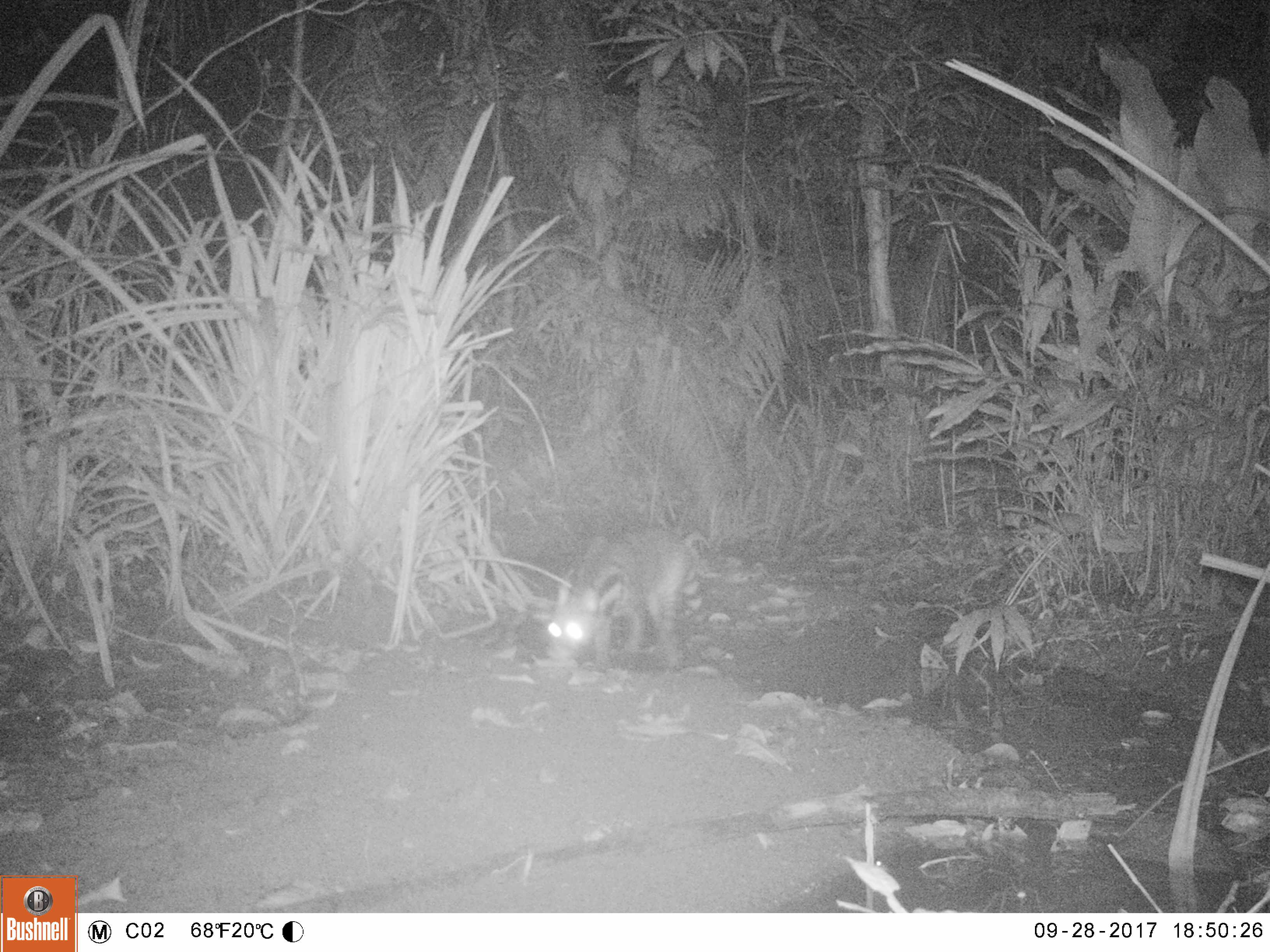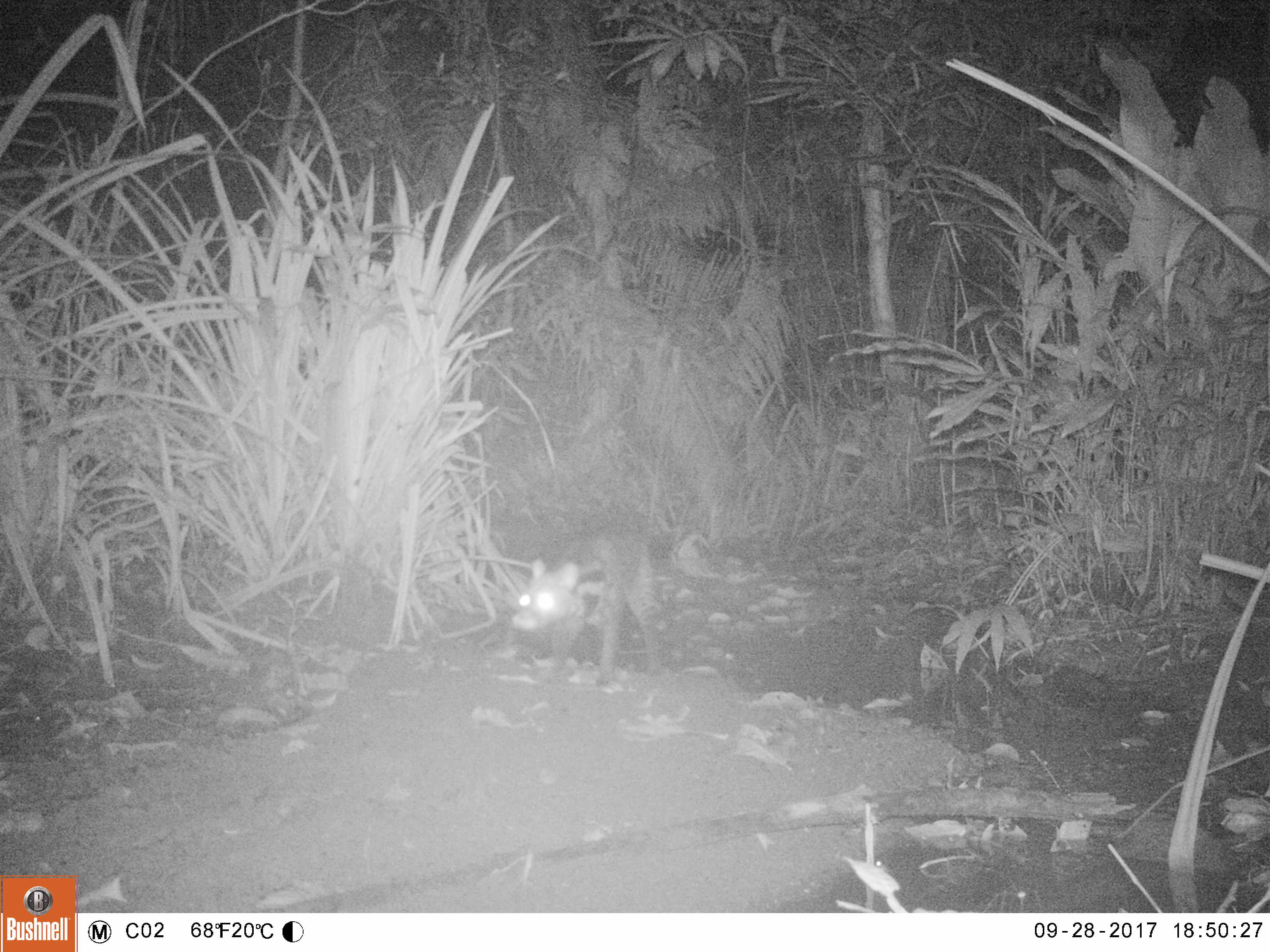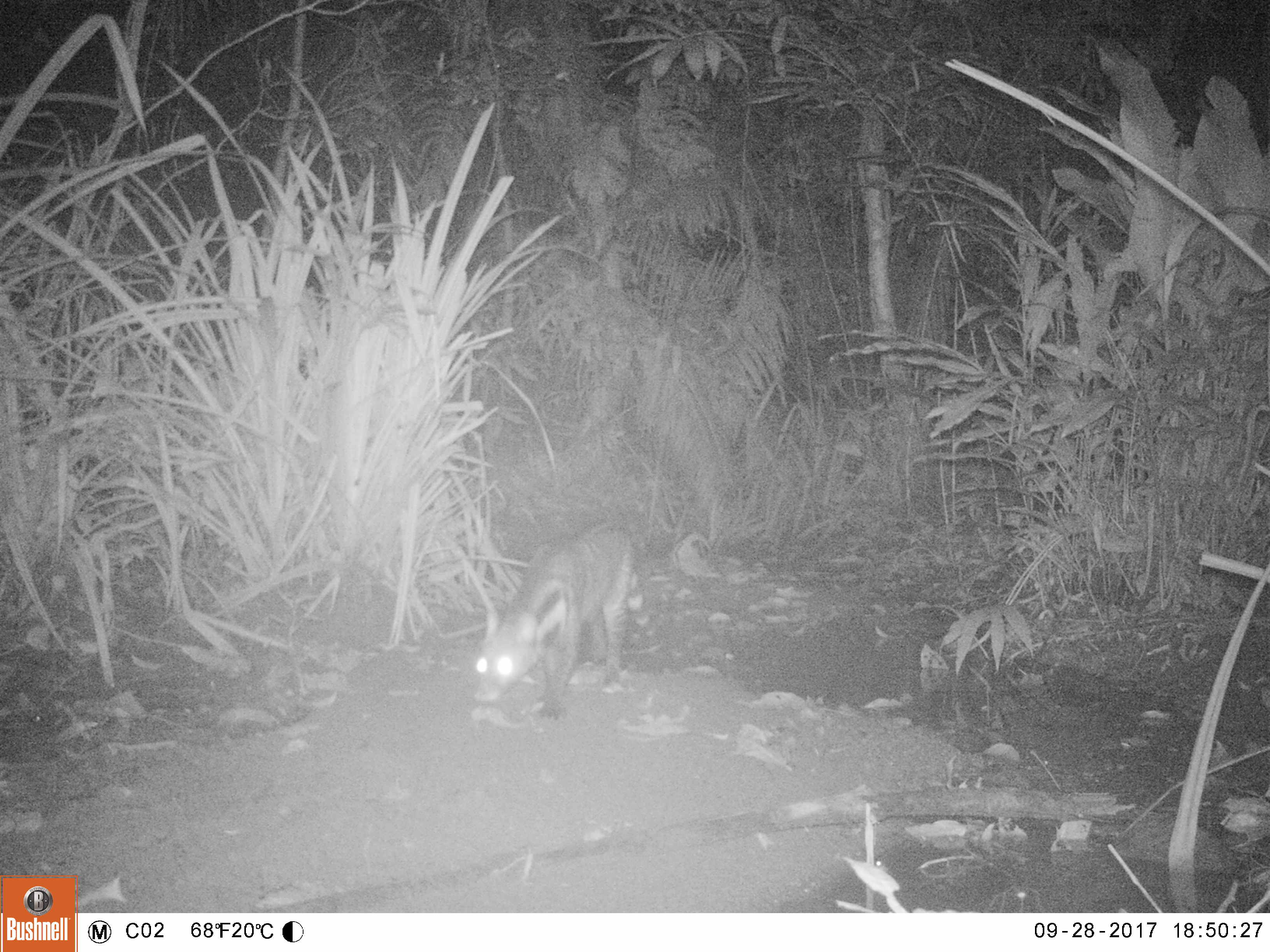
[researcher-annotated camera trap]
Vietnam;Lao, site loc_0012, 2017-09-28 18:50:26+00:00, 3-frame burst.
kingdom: Animalia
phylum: Chordata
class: Mammalia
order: Carnivora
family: Viverridae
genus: Viverra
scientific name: Viverra zibetha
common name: large indian civet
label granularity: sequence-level